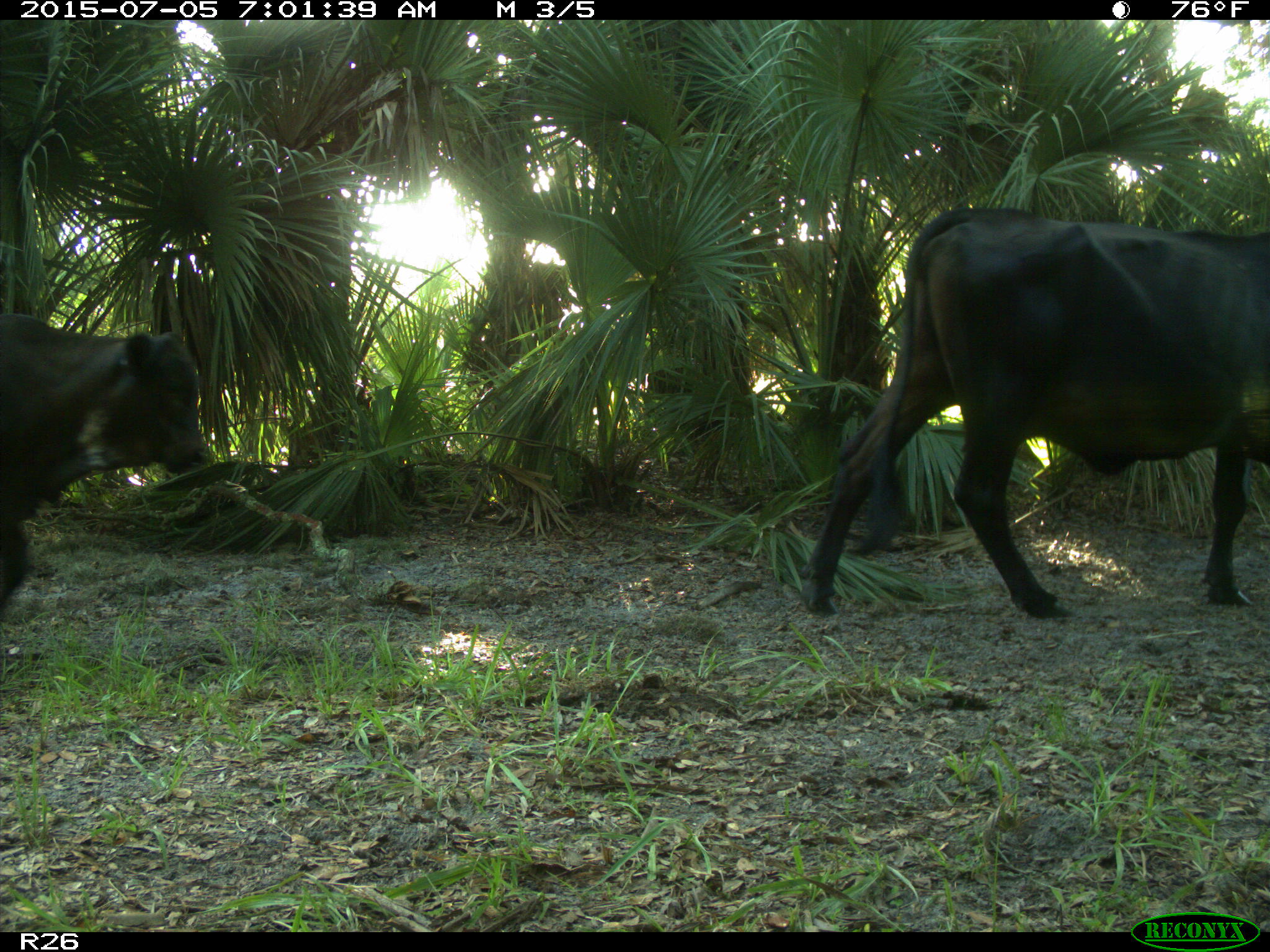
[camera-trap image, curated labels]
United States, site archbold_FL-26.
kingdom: Animalia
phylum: Chordata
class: Mammalia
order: Artiodactyla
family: Bovidae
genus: Bos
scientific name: Bos taurus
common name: domestic cow